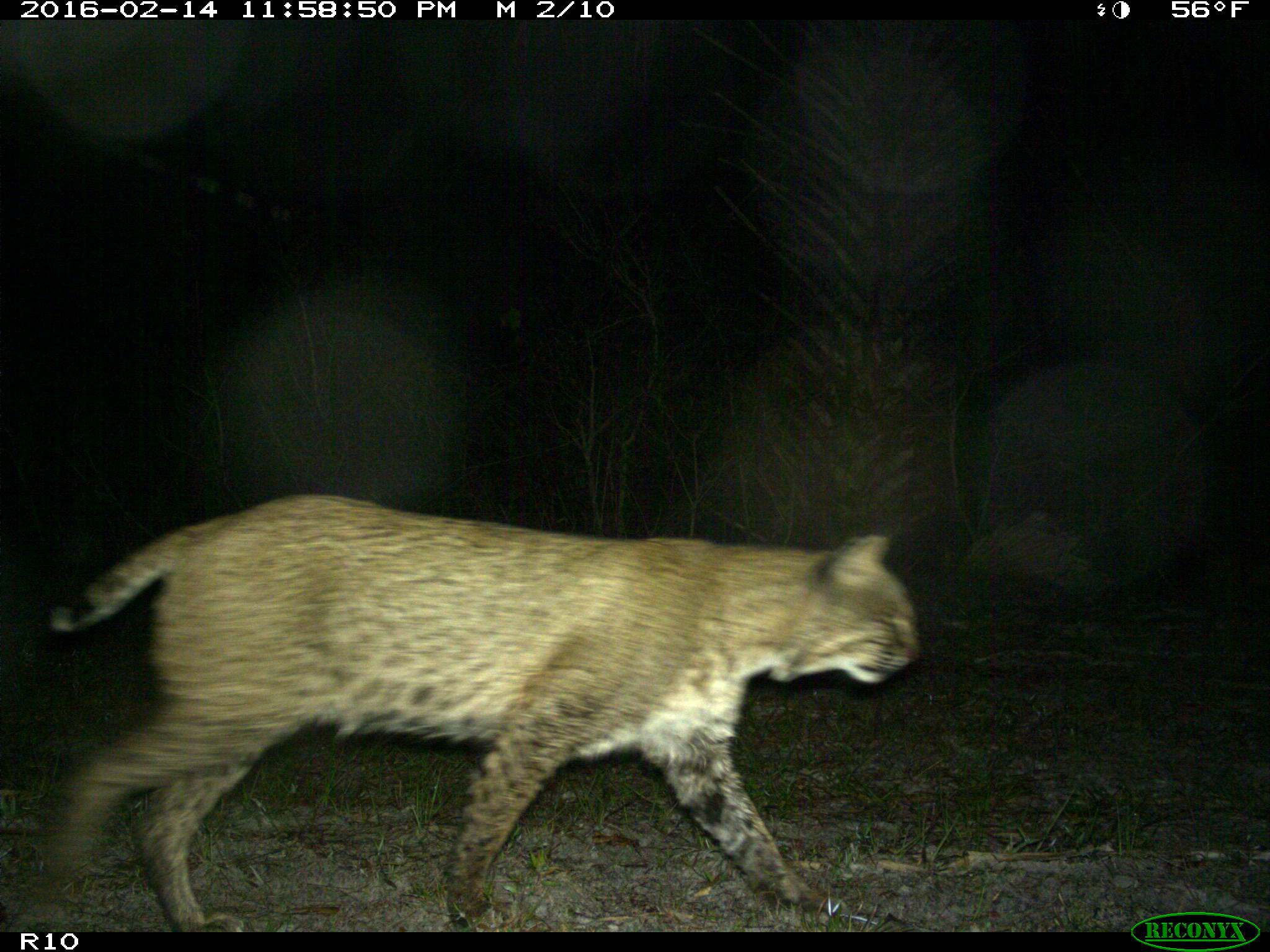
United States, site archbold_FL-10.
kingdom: Animalia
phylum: Chordata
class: Mammalia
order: Carnivora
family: Felidae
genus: Lynx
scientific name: Lynx rufus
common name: bobcat